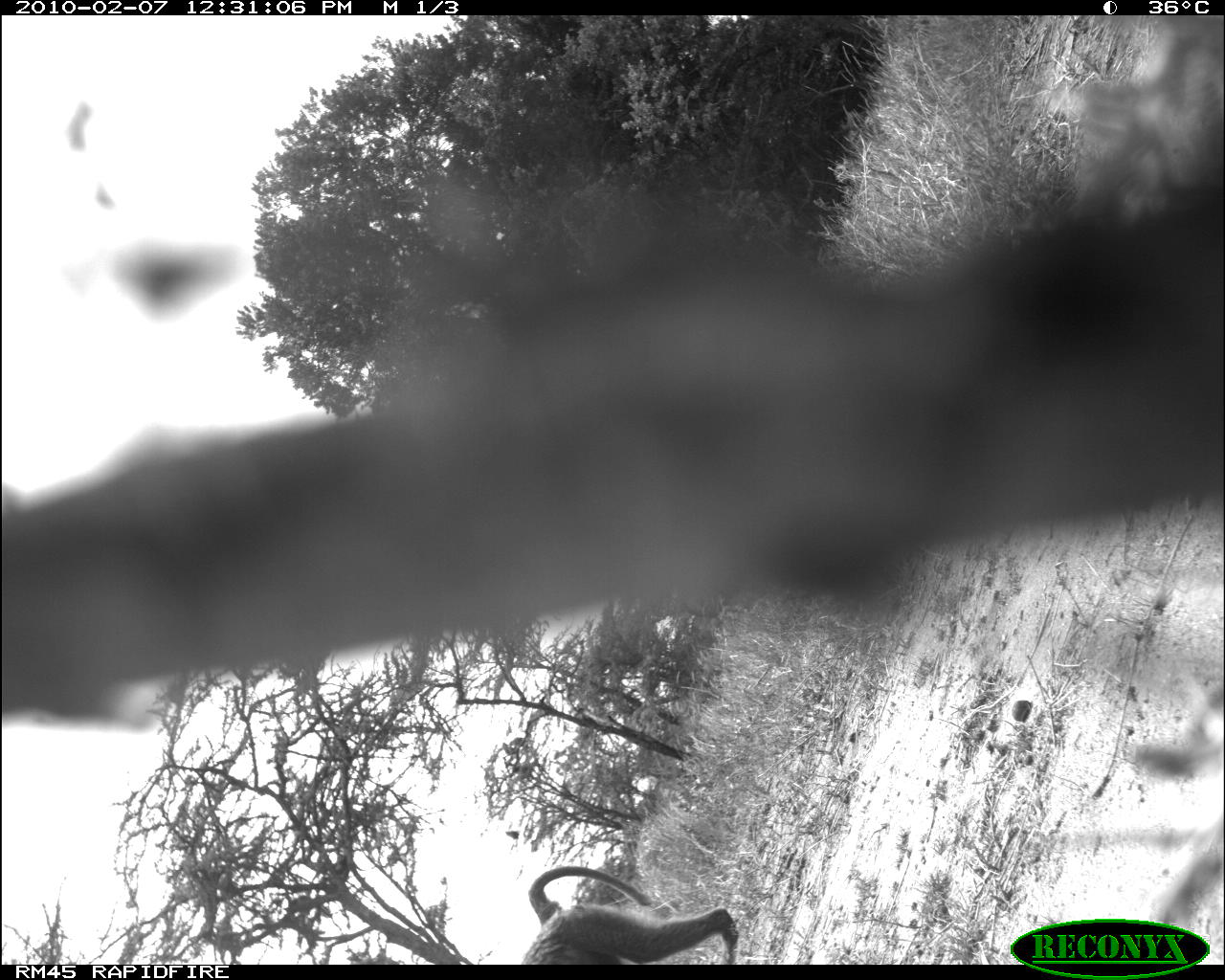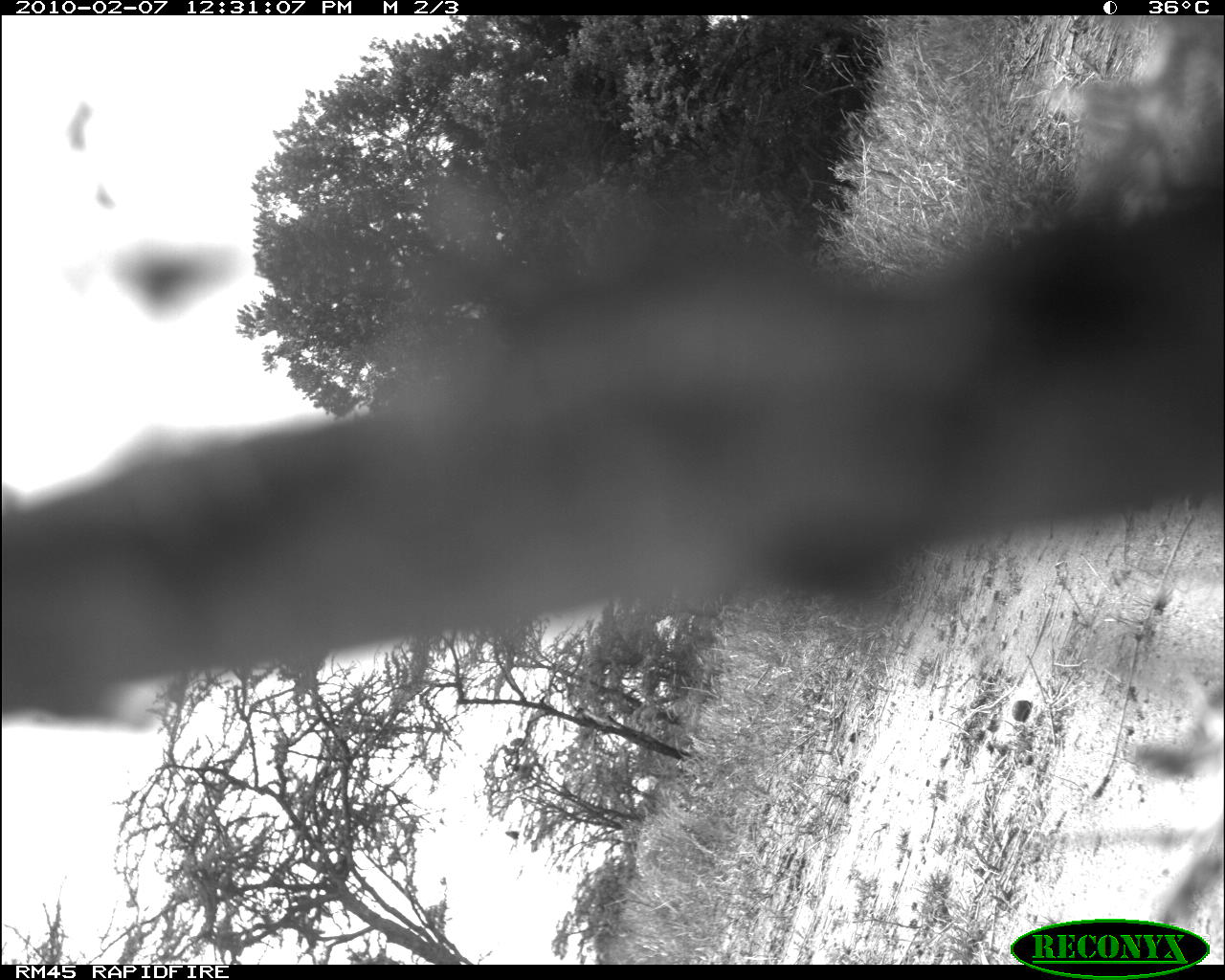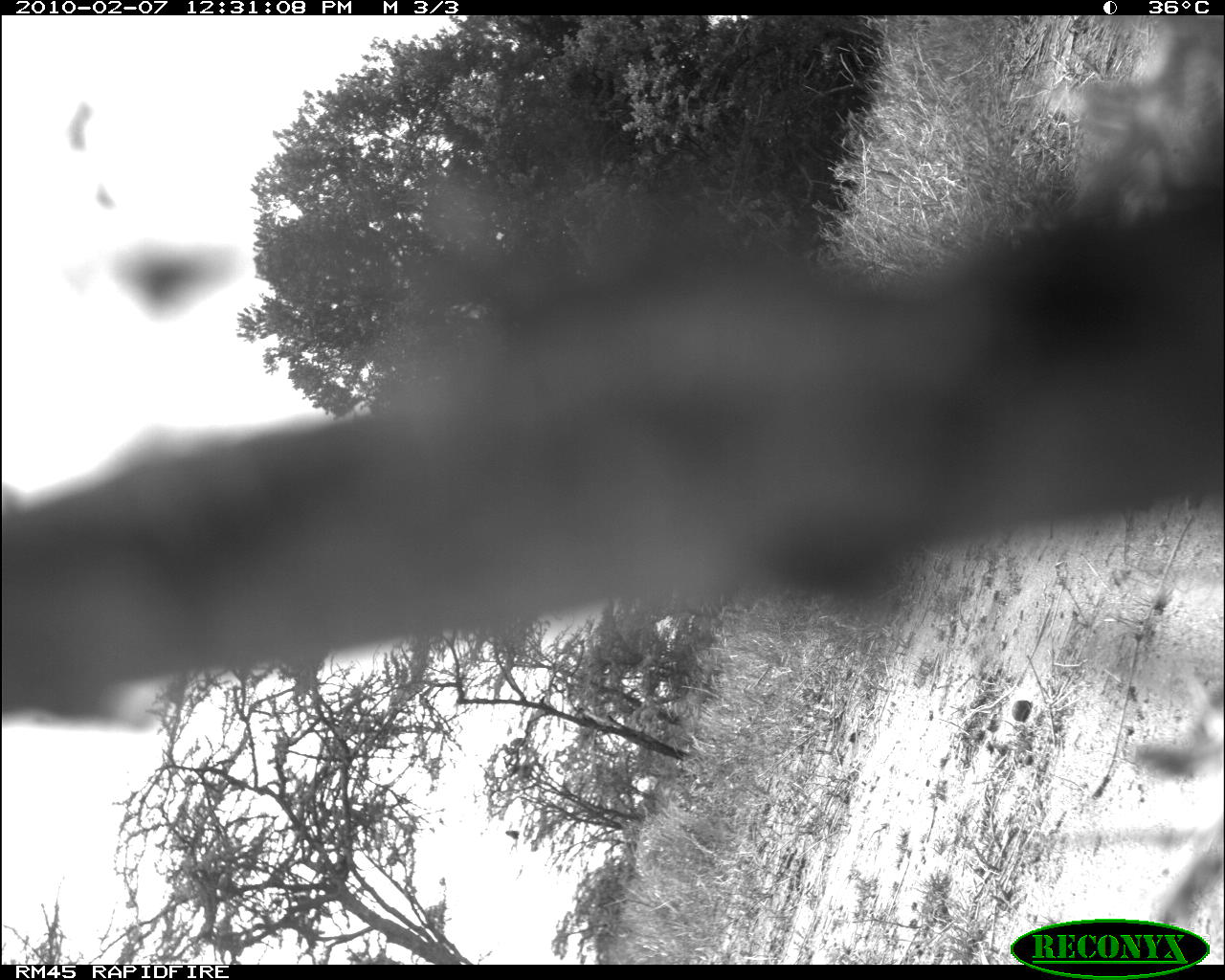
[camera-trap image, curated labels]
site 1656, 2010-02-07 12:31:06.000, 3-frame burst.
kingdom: Animalia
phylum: Chordata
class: Mammalia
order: Primates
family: Cercopithecidae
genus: Papio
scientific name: Papio anubis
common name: olive baboon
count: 1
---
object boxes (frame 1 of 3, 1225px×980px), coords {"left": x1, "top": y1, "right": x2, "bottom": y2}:
papio anubis: {"left": 522, "top": 866, "right": 738, "bottom": 964}